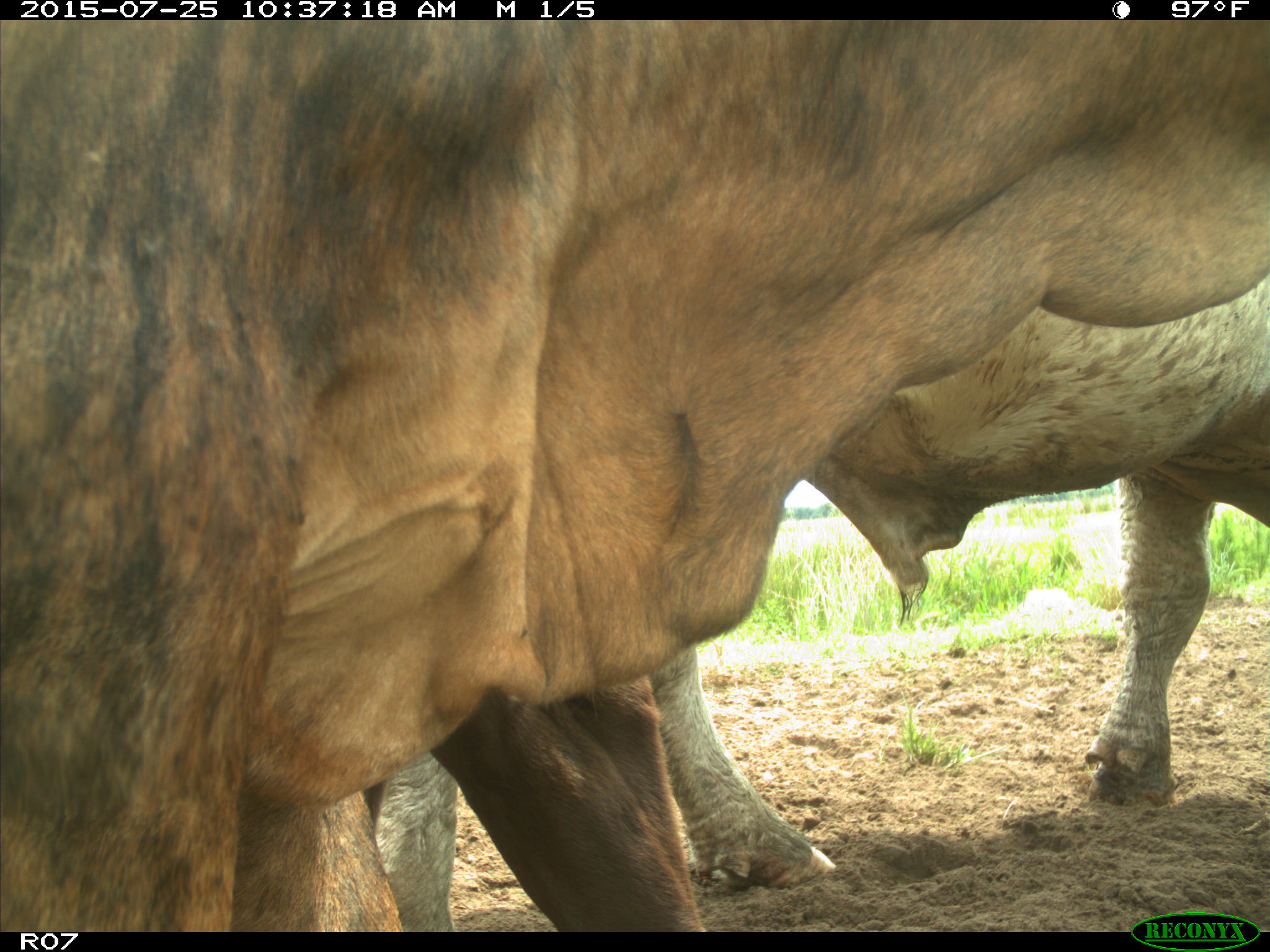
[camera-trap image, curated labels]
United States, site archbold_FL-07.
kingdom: Animalia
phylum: Chordata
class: Mammalia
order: Artiodactyla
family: Bovidae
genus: Bos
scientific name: Bos taurus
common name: domestic cow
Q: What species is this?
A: Bos taurus (domestic cow).